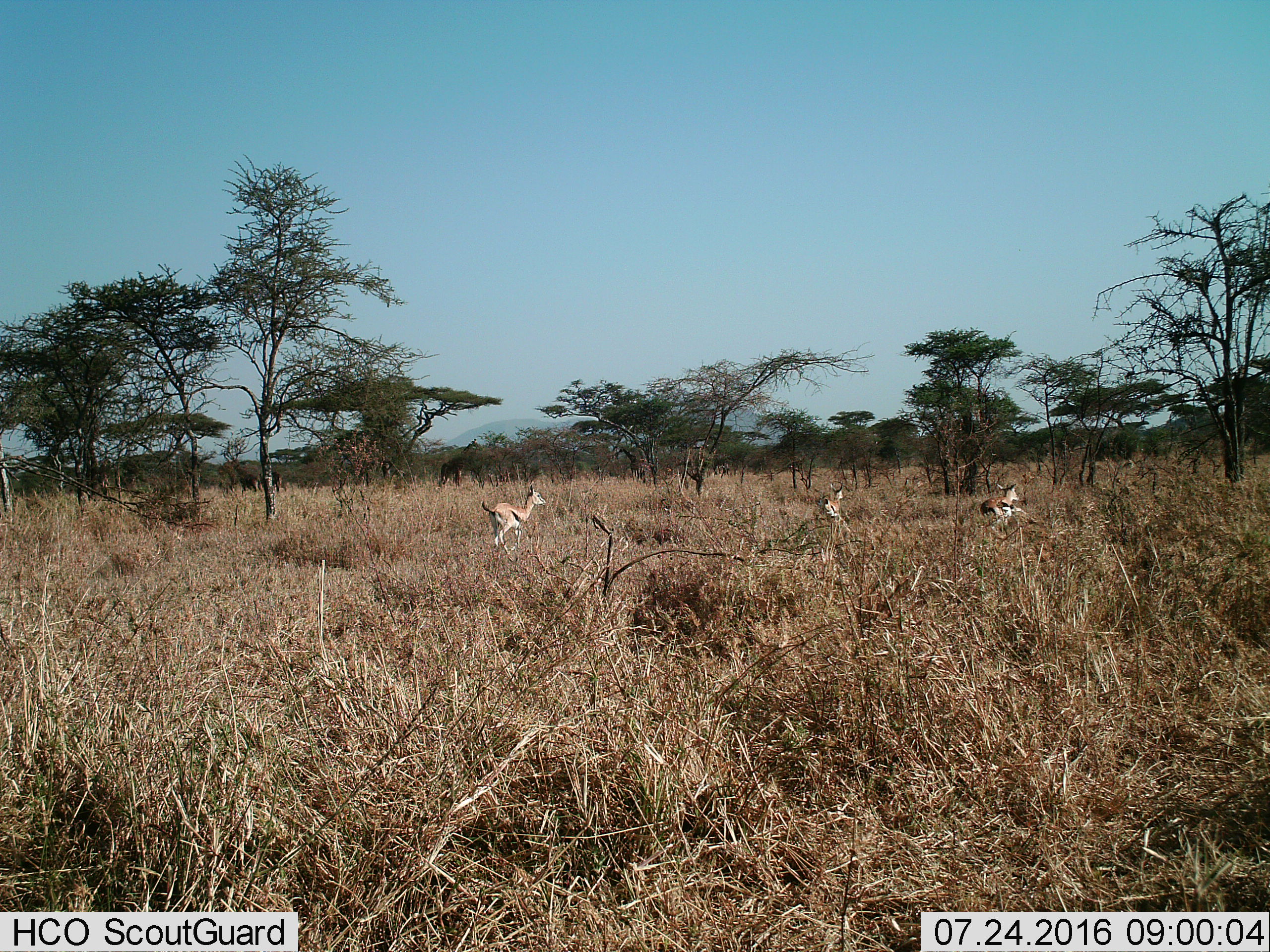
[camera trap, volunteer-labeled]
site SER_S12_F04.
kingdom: Animalia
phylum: Chordata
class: Mammalia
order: Artiodactyla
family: Bovidae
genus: Eudorcas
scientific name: Eudorcas thomsonii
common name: thomson's gazelle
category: gazellethomsons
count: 3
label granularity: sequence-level